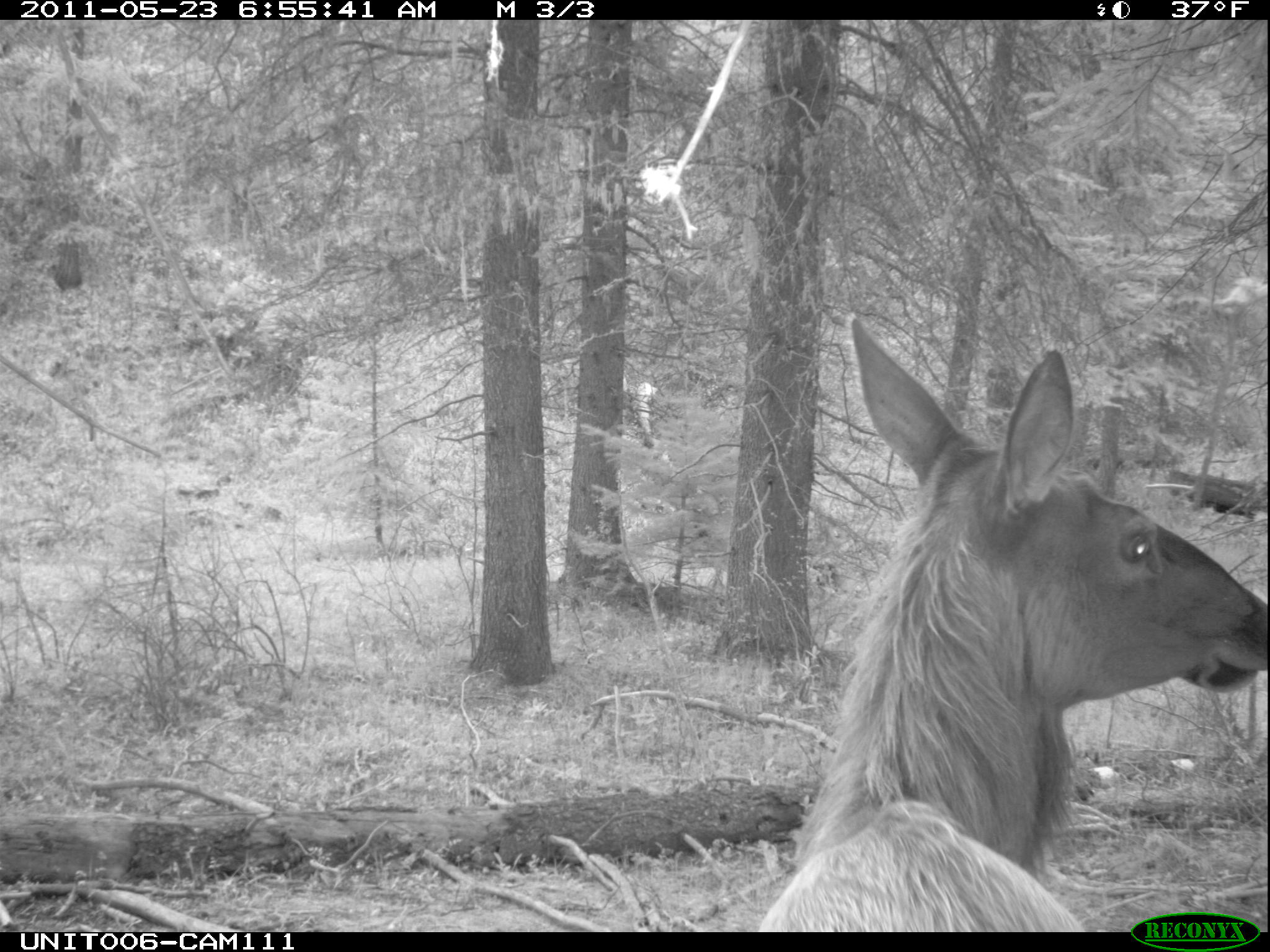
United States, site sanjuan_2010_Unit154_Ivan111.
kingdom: Animalia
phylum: Chordata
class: Mammalia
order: Artiodactyla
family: Cervidae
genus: Cervus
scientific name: Cervus elaphus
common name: red deer